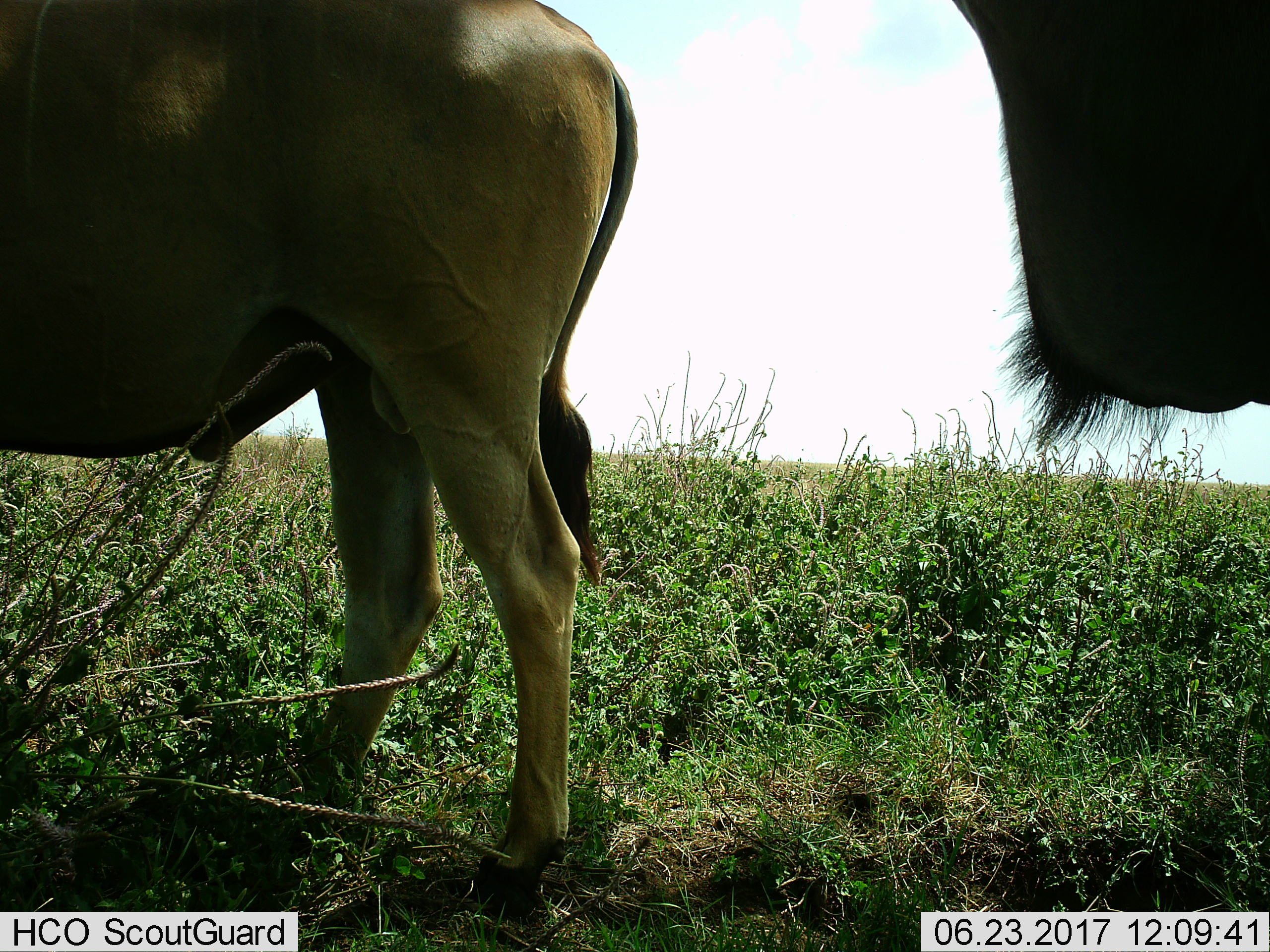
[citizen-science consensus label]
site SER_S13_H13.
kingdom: Animalia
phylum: Chordata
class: Mammalia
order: Artiodactyla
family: Bovidae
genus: Bos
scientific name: Bos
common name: cattle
Cattle (Bos), count 2. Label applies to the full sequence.